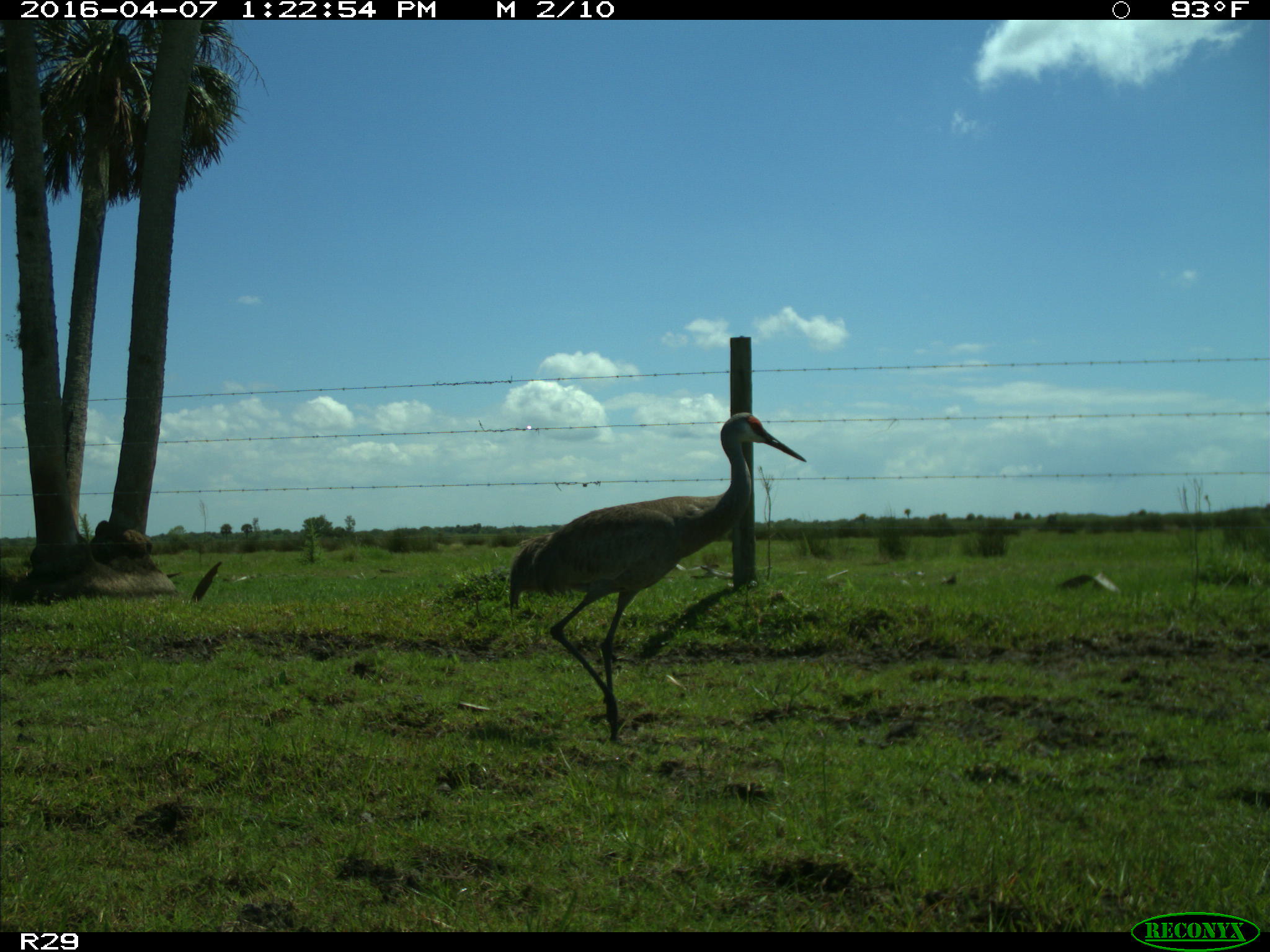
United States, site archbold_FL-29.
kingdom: Animalia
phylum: Chordata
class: Aves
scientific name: Aves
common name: birds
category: unidentified bird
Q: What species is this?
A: Unidentified bird (birds) (Aves).